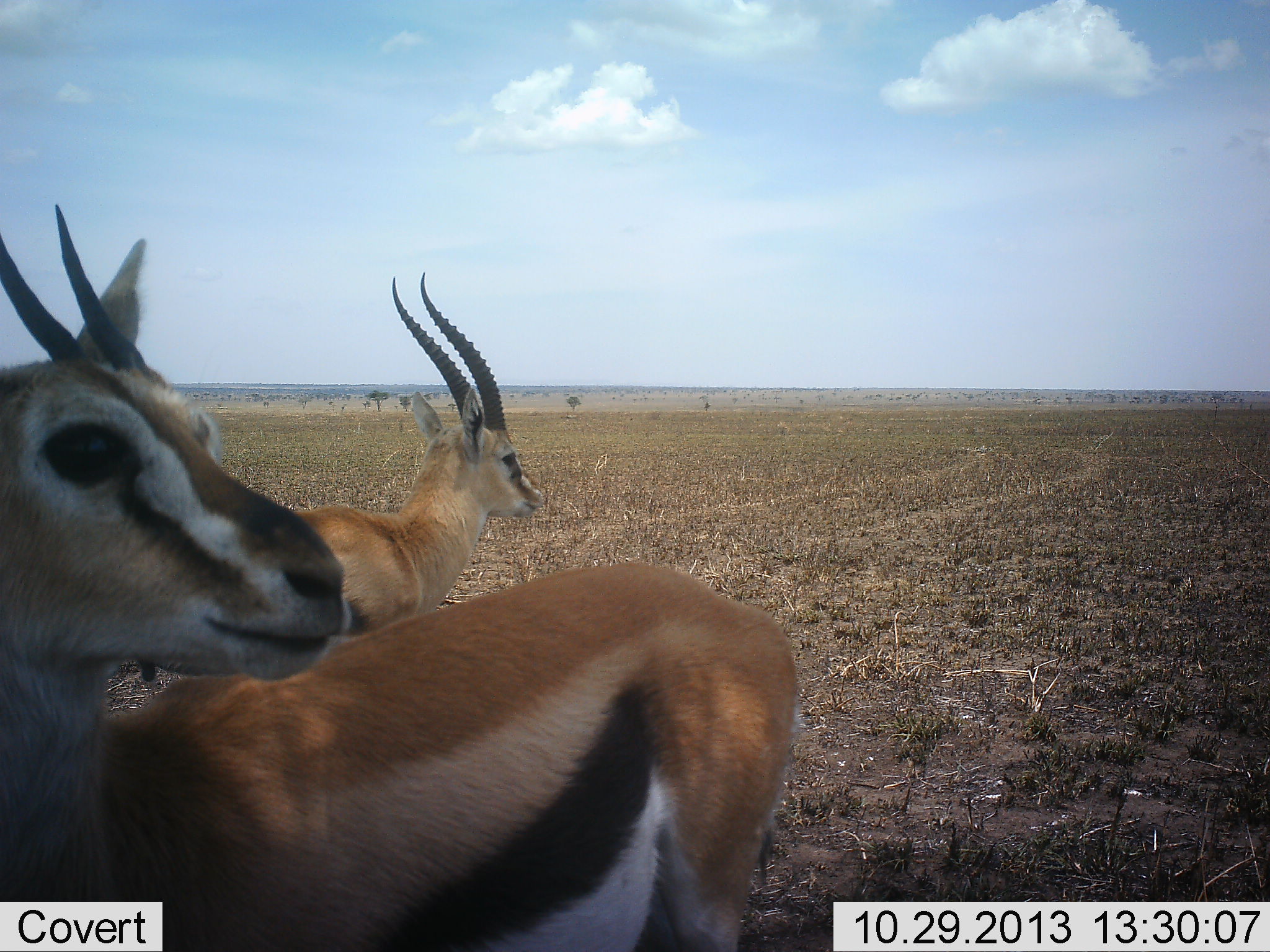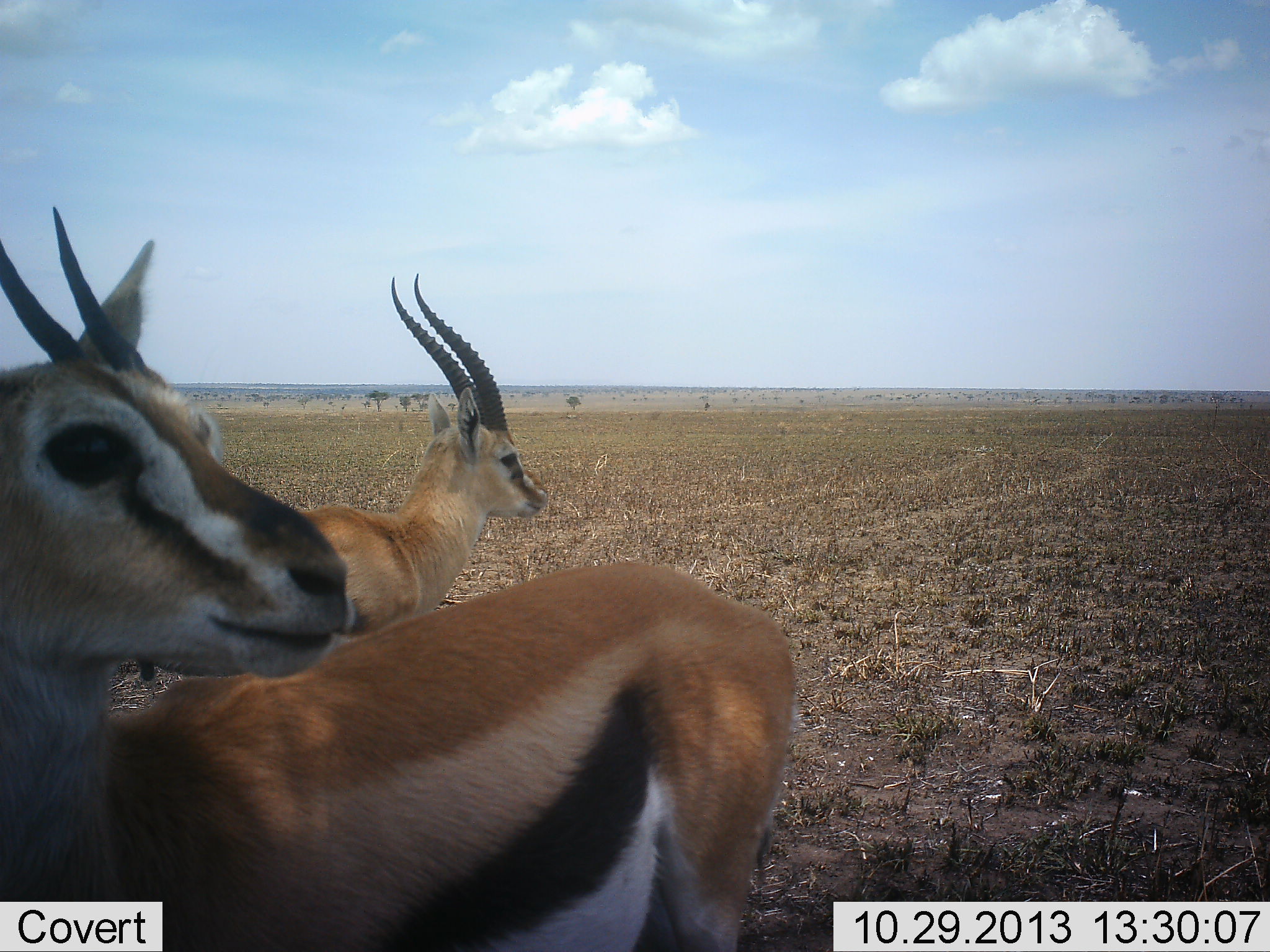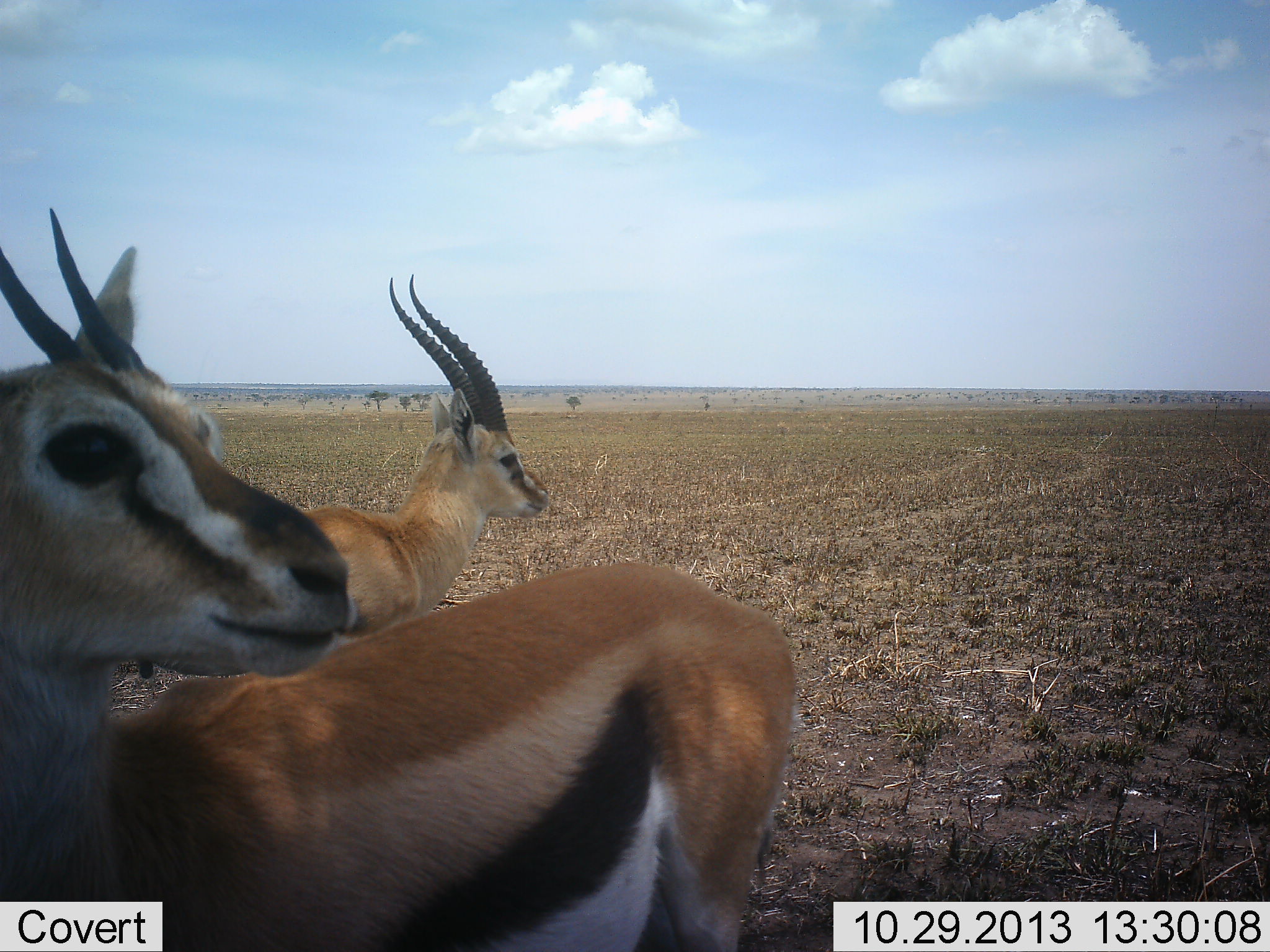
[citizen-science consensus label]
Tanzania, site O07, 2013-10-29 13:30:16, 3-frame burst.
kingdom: Animalia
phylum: Chordata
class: Mammalia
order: Artiodactyla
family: Bovidae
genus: Eudorcas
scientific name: Eudorcas thomsonii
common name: thomson's gazelle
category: gazellethomsons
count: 2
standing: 90%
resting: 0%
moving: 0%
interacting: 10%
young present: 0%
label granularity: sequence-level